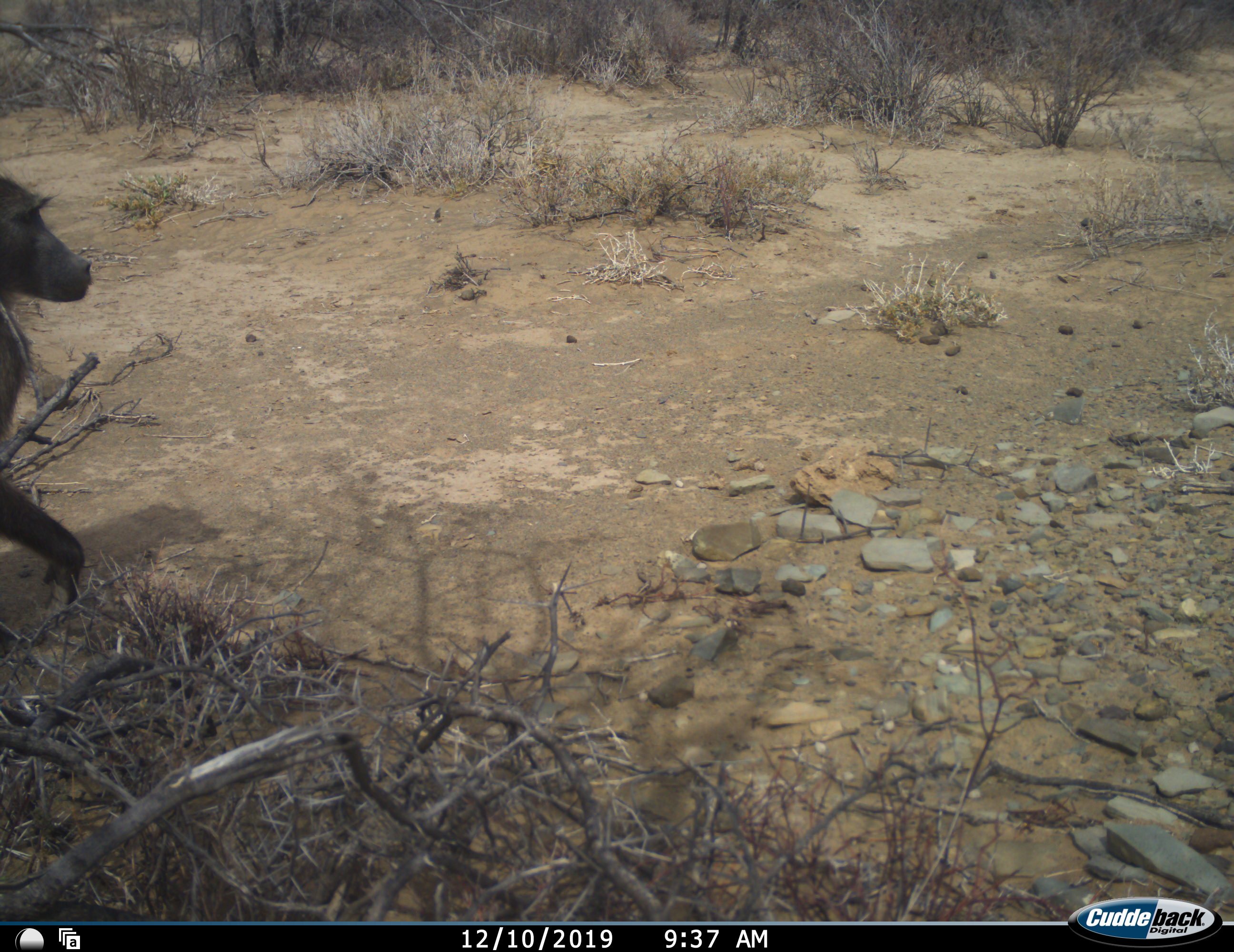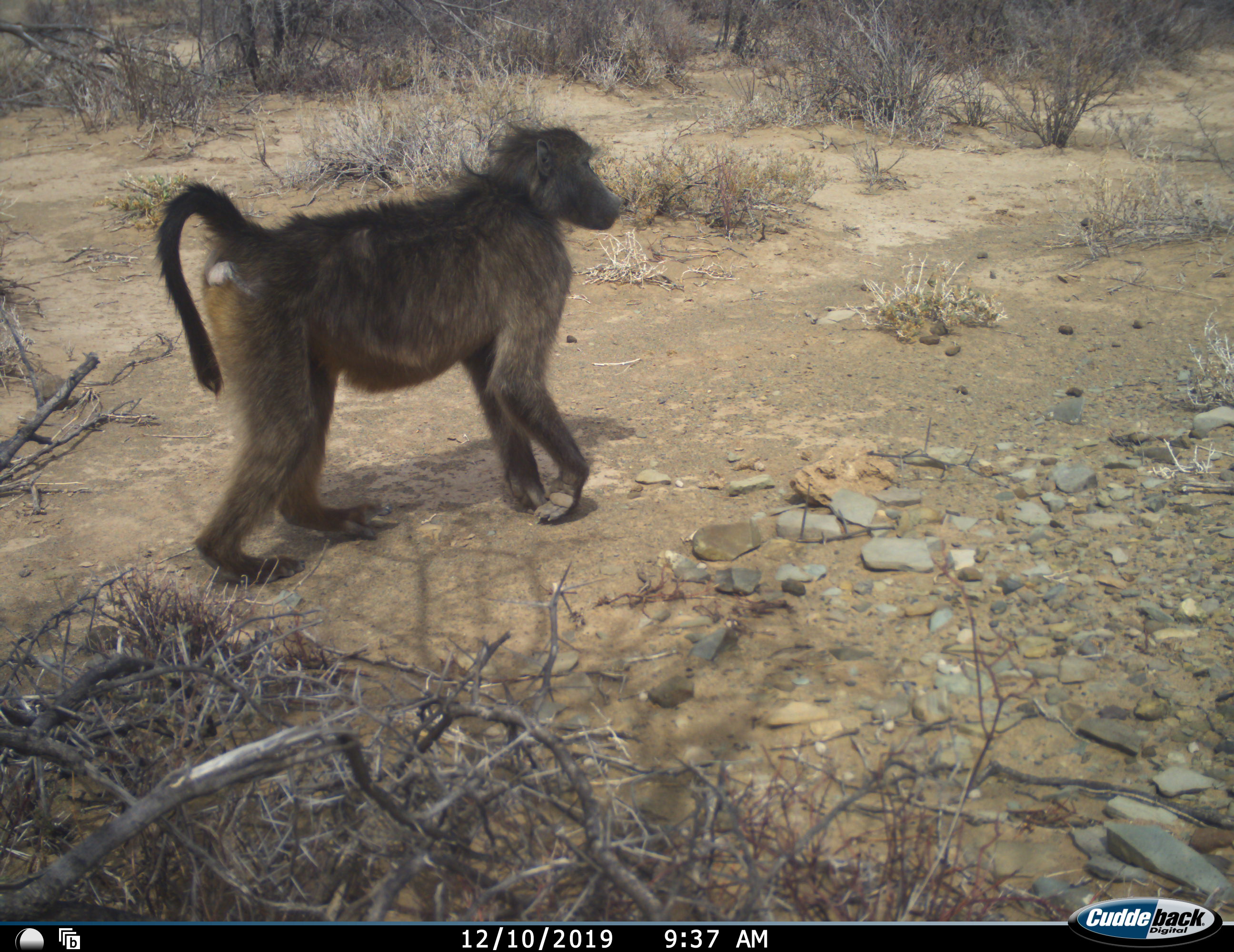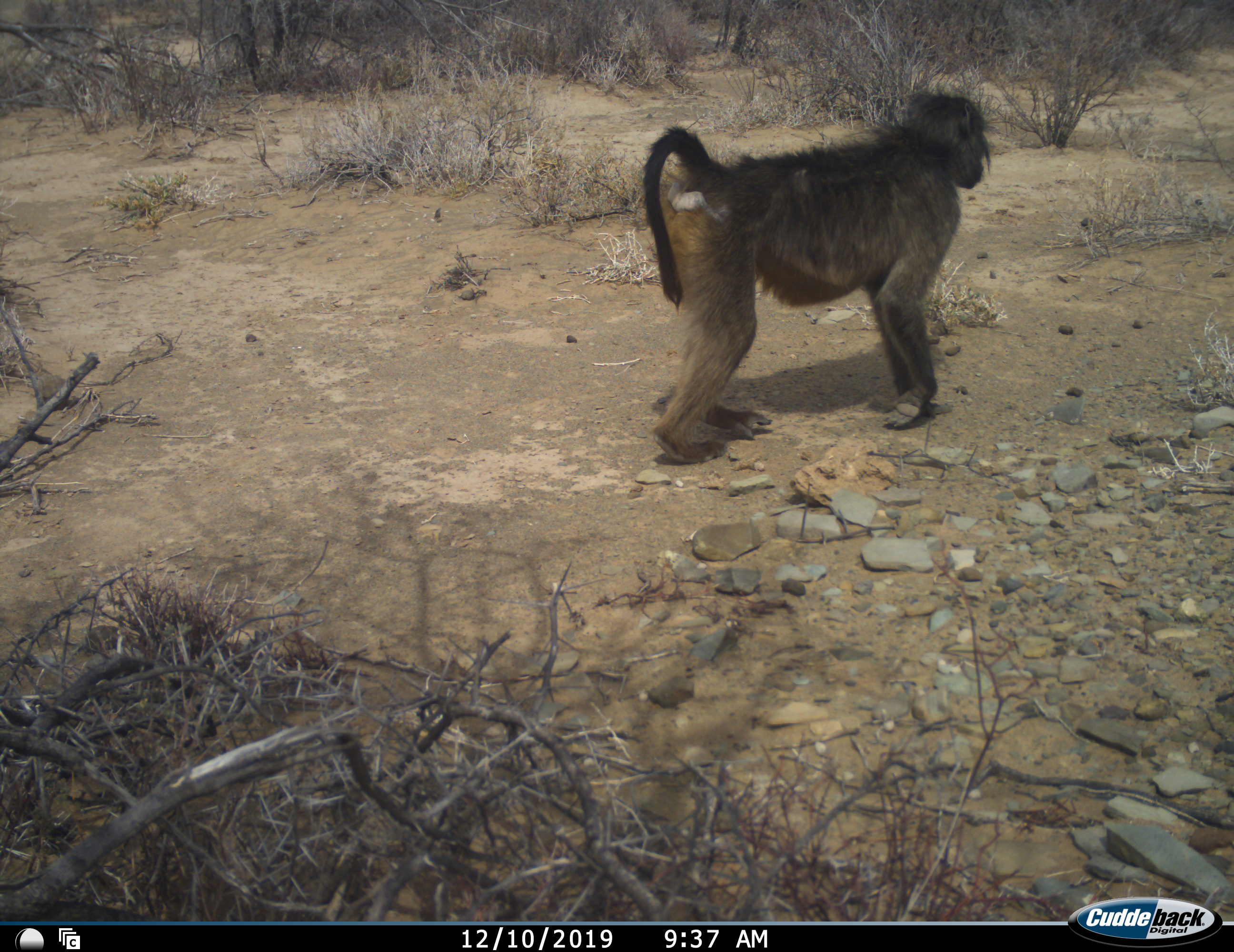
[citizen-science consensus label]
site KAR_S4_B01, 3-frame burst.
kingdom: Animalia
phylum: Chordata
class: Mammalia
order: Primates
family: Cercopithecidae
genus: Papio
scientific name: Papio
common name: baboon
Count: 1.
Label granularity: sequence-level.